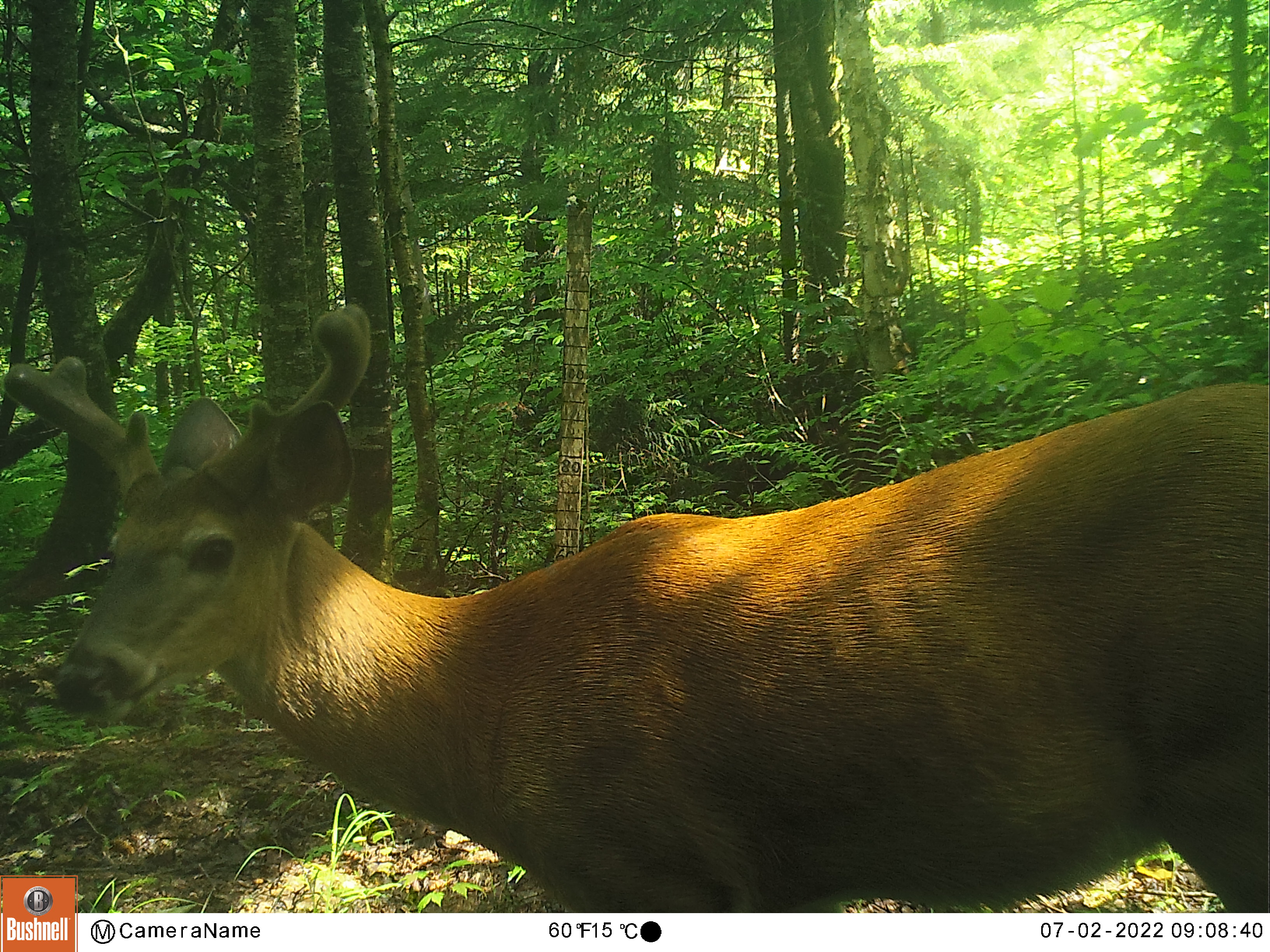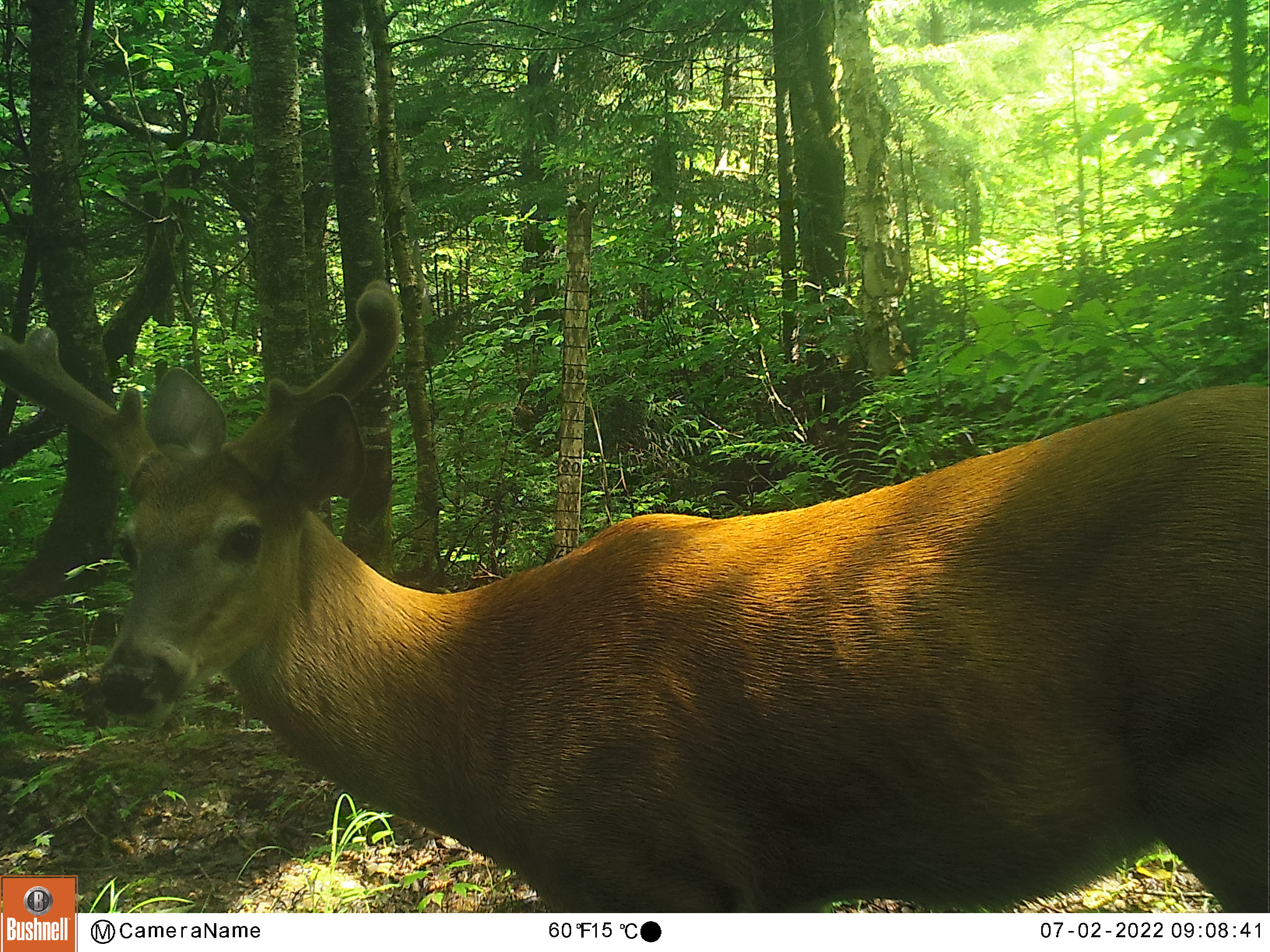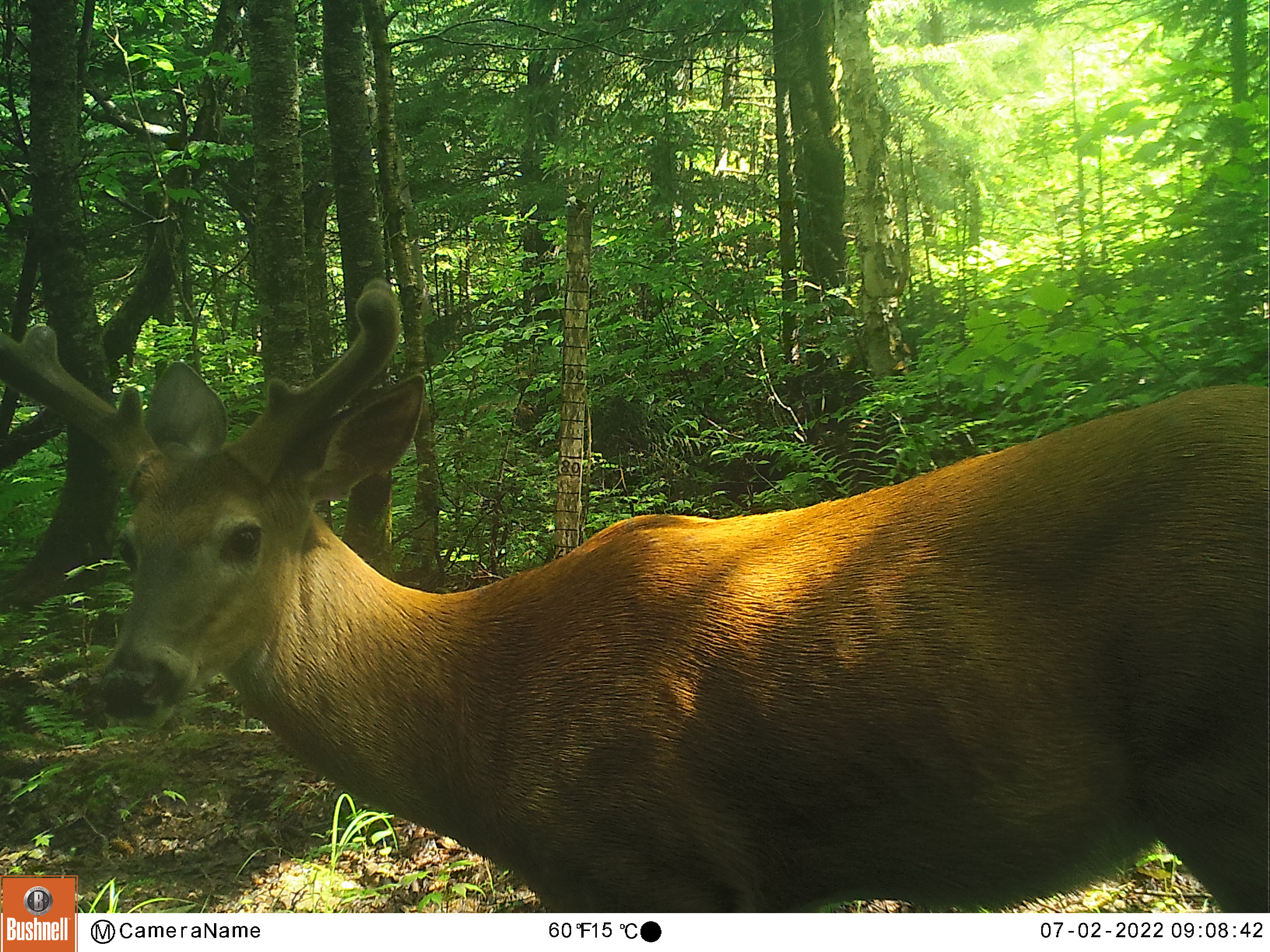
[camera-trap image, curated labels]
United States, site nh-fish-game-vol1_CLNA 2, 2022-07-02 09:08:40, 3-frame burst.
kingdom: Animalia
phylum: Chordata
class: Mammalia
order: Artiodactyla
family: Cervidae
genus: Odocoileus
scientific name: Odocoileus virginianus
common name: white-tailed deer